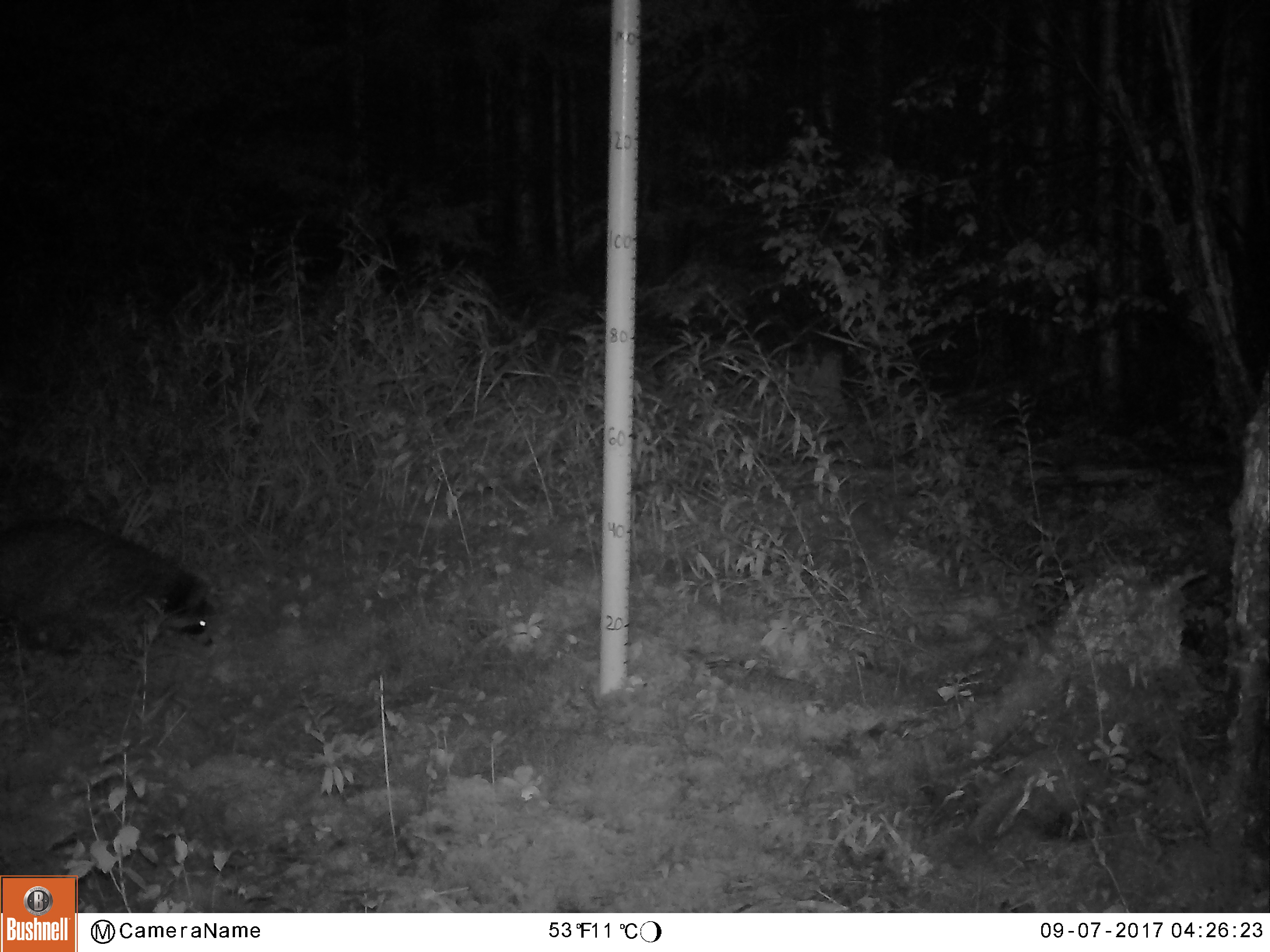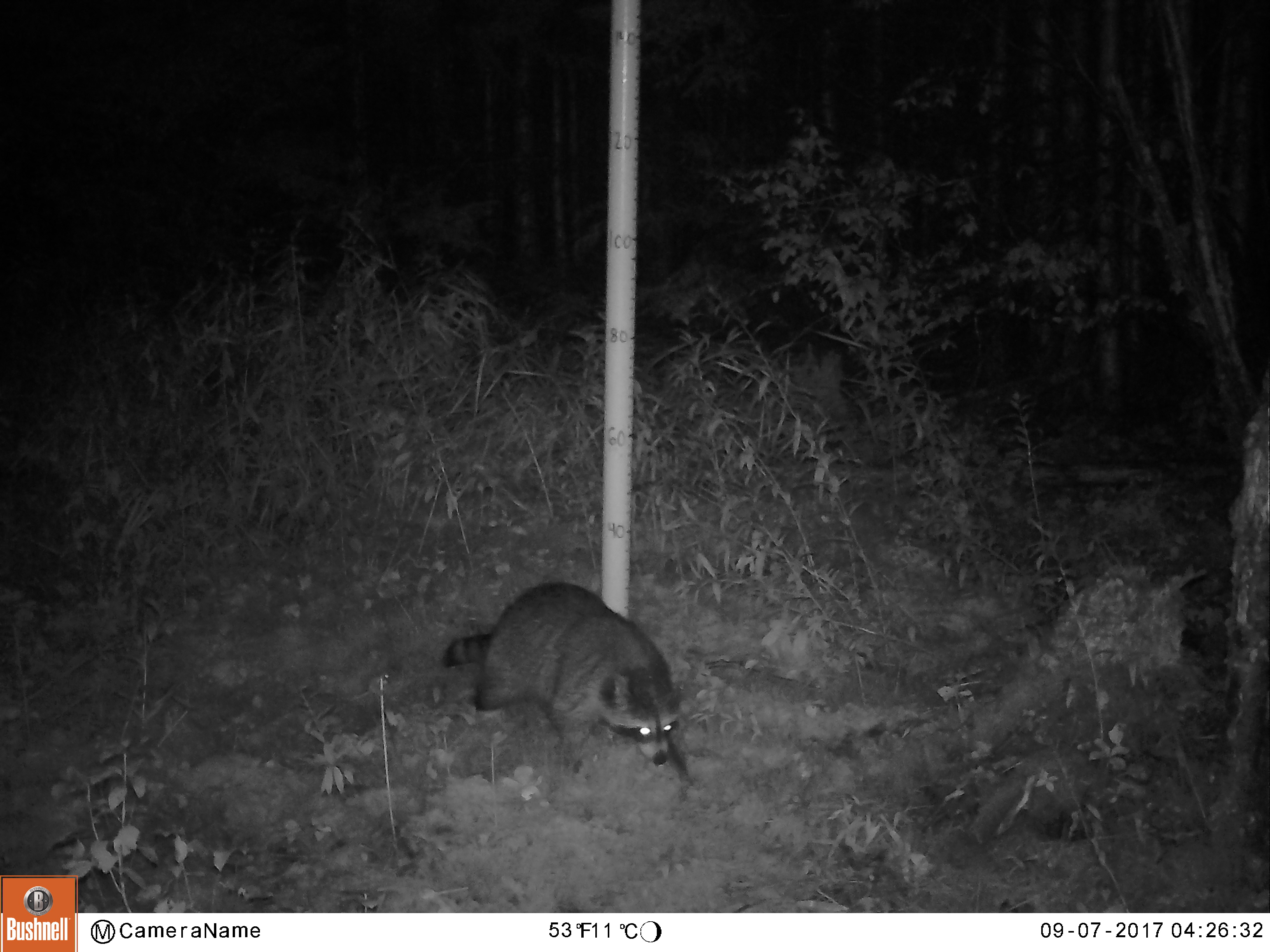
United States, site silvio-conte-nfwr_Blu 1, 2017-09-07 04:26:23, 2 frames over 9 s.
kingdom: Animalia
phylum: Chordata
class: Mammalia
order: Carnivora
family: Procyonidae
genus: Procyon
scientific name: Procyon lotor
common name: raccoon